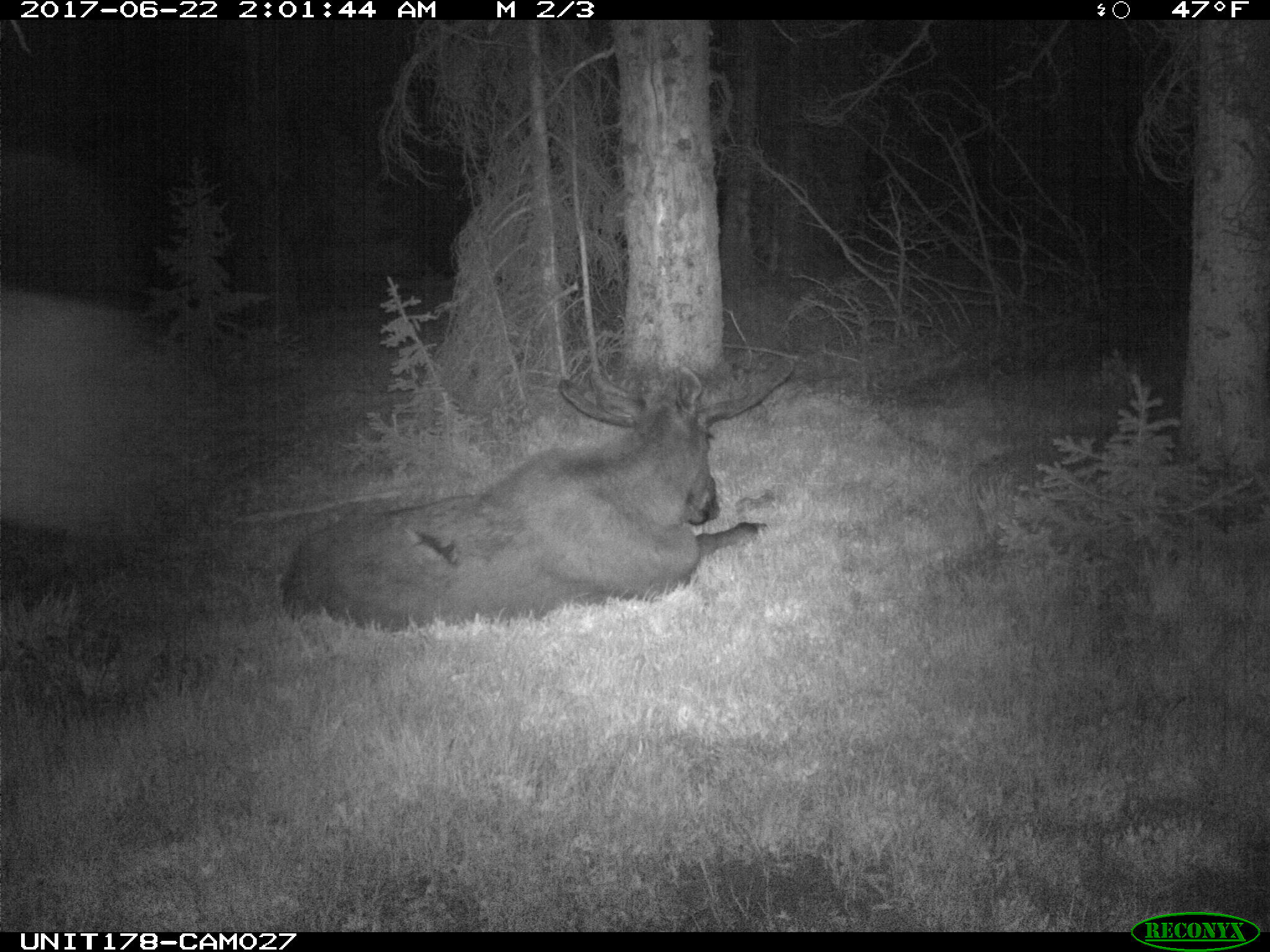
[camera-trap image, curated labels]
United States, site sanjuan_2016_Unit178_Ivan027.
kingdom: Animalia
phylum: Chordata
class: Mammalia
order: Artiodactyla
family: Cervidae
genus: Alces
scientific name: Alces alces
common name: moose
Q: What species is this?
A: Alces alces (moose).